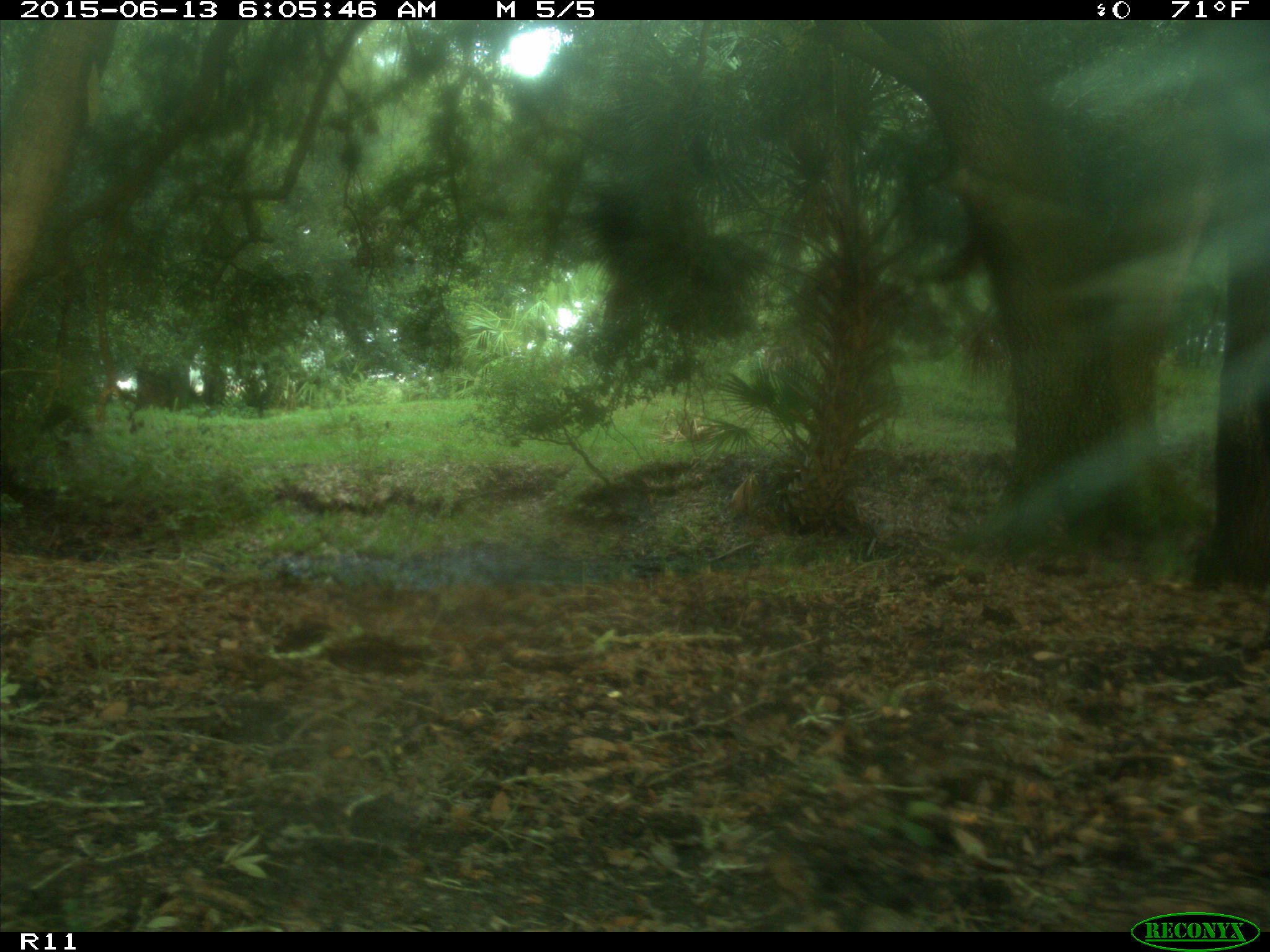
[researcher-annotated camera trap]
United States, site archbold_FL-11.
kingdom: Animalia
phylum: Chordata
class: Mammalia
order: Artiodactyla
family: Bovidae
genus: Bos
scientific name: Bos taurus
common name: domestic cow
Bos taurus (domestic cow).